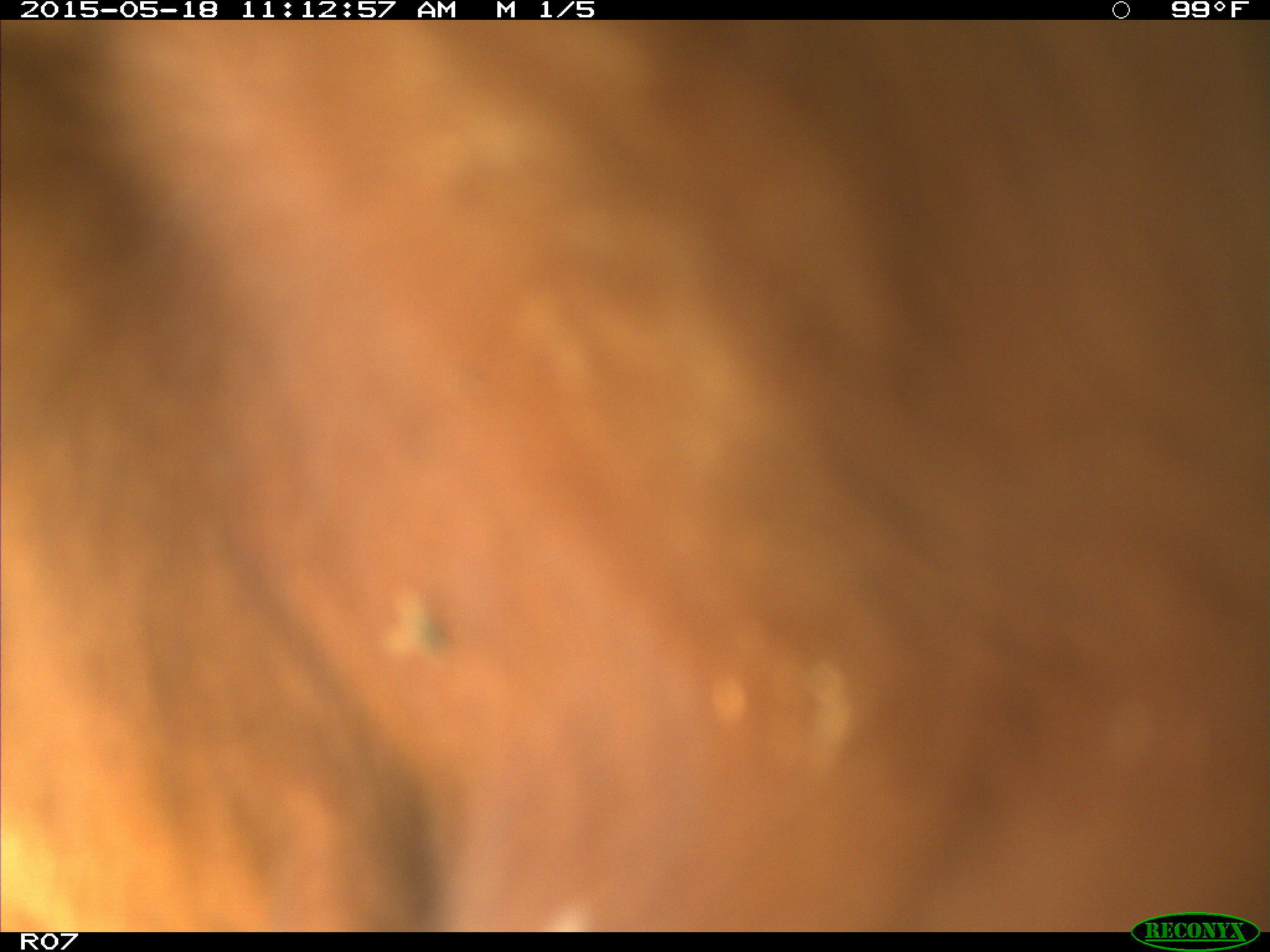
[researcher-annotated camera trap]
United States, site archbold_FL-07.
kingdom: Animalia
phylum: Chordata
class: Mammalia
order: Artiodactyla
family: Bovidae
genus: Bos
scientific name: Bos taurus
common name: domestic cow